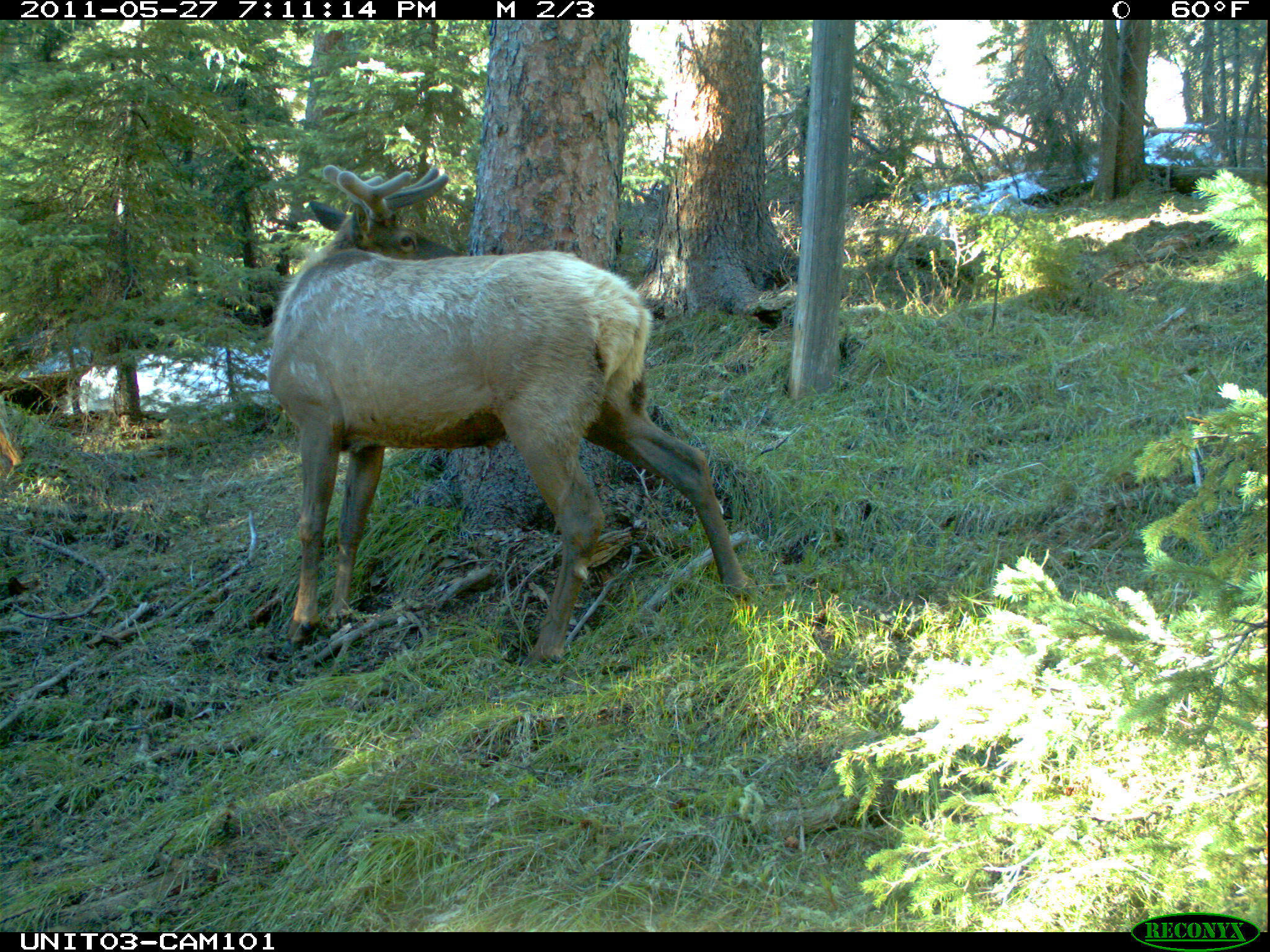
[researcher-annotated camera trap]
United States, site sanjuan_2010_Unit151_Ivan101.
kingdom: Animalia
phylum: Chordata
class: Mammalia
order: Artiodactyla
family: Cervidae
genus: Cervus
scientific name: Cervus elaphus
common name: red deer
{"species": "Cervus elaphus (red deer)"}